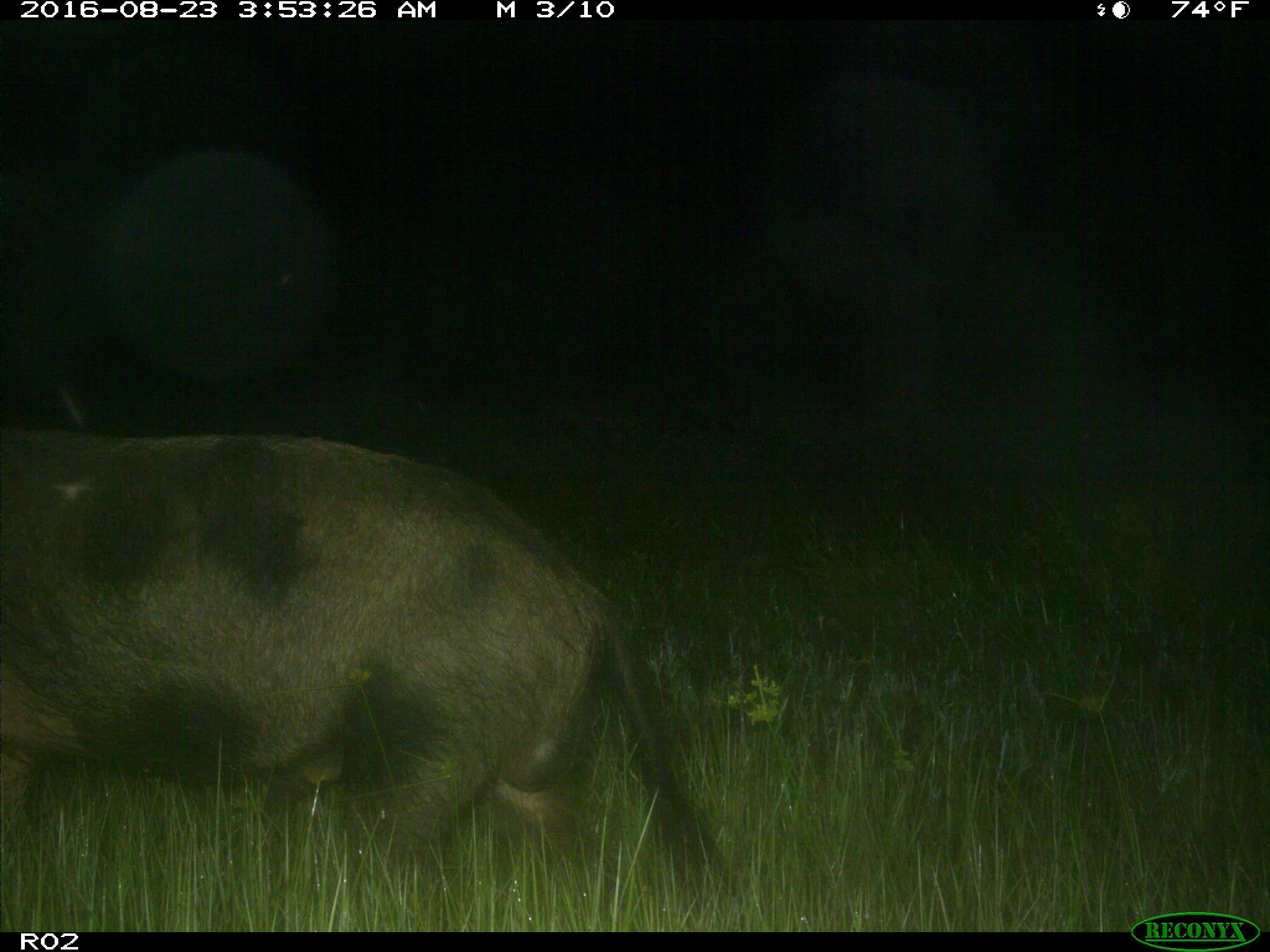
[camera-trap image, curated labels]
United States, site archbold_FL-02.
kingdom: Animalia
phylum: Chordata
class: Mammalia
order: Artiodactyla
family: Suidae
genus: Sus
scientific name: Sus scrofa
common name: wild boar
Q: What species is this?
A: Sus scrofa (wild boar).